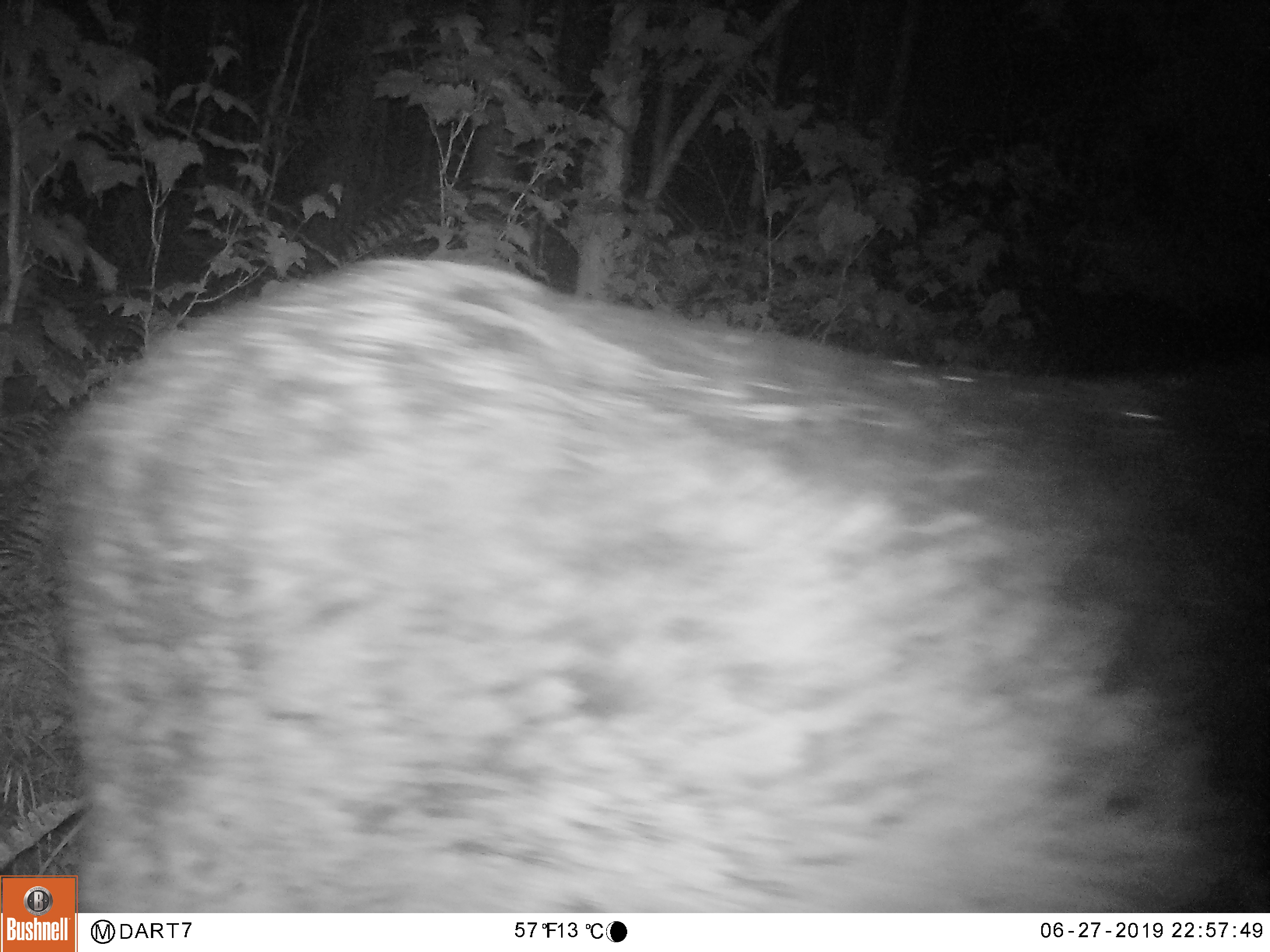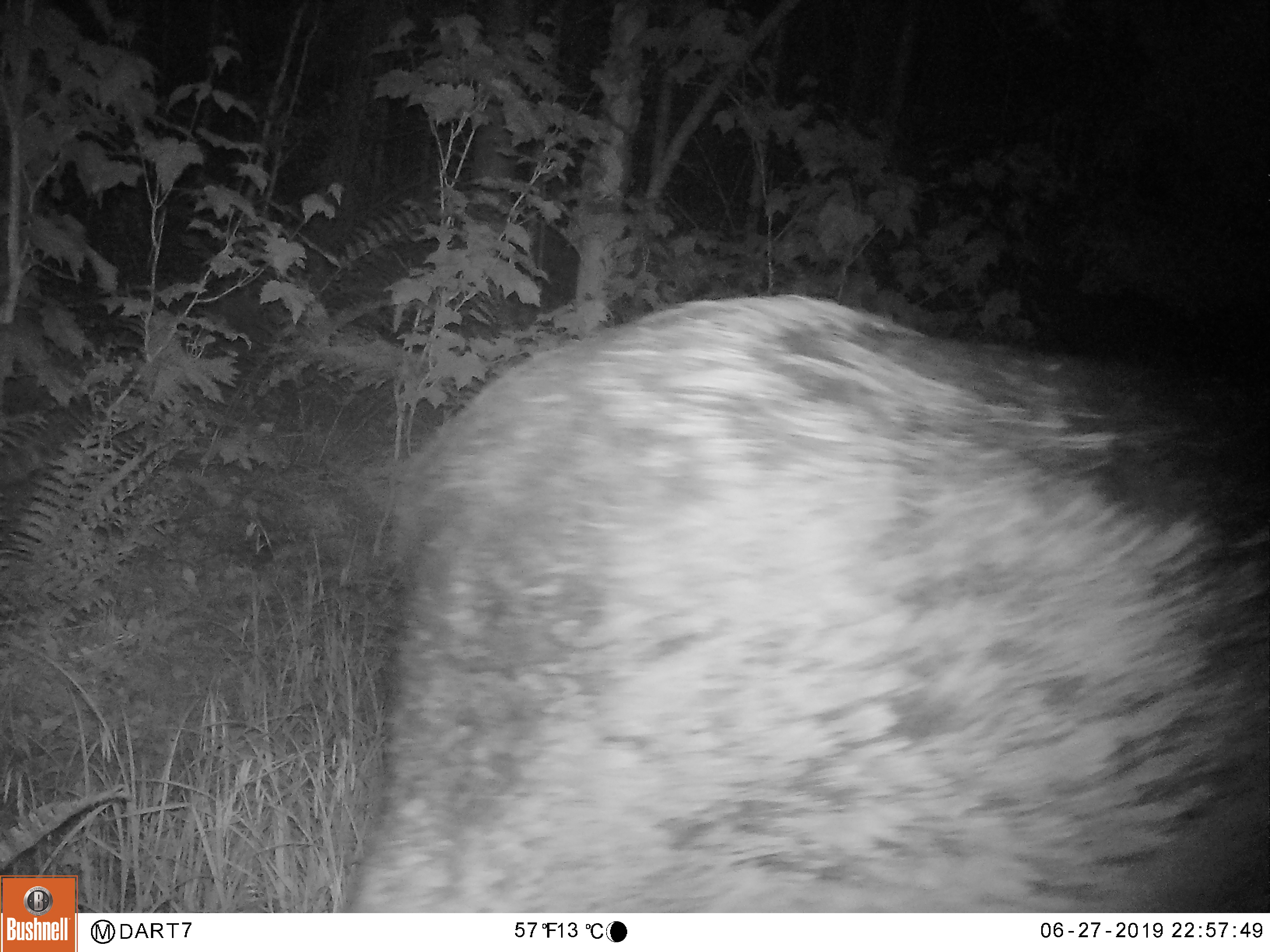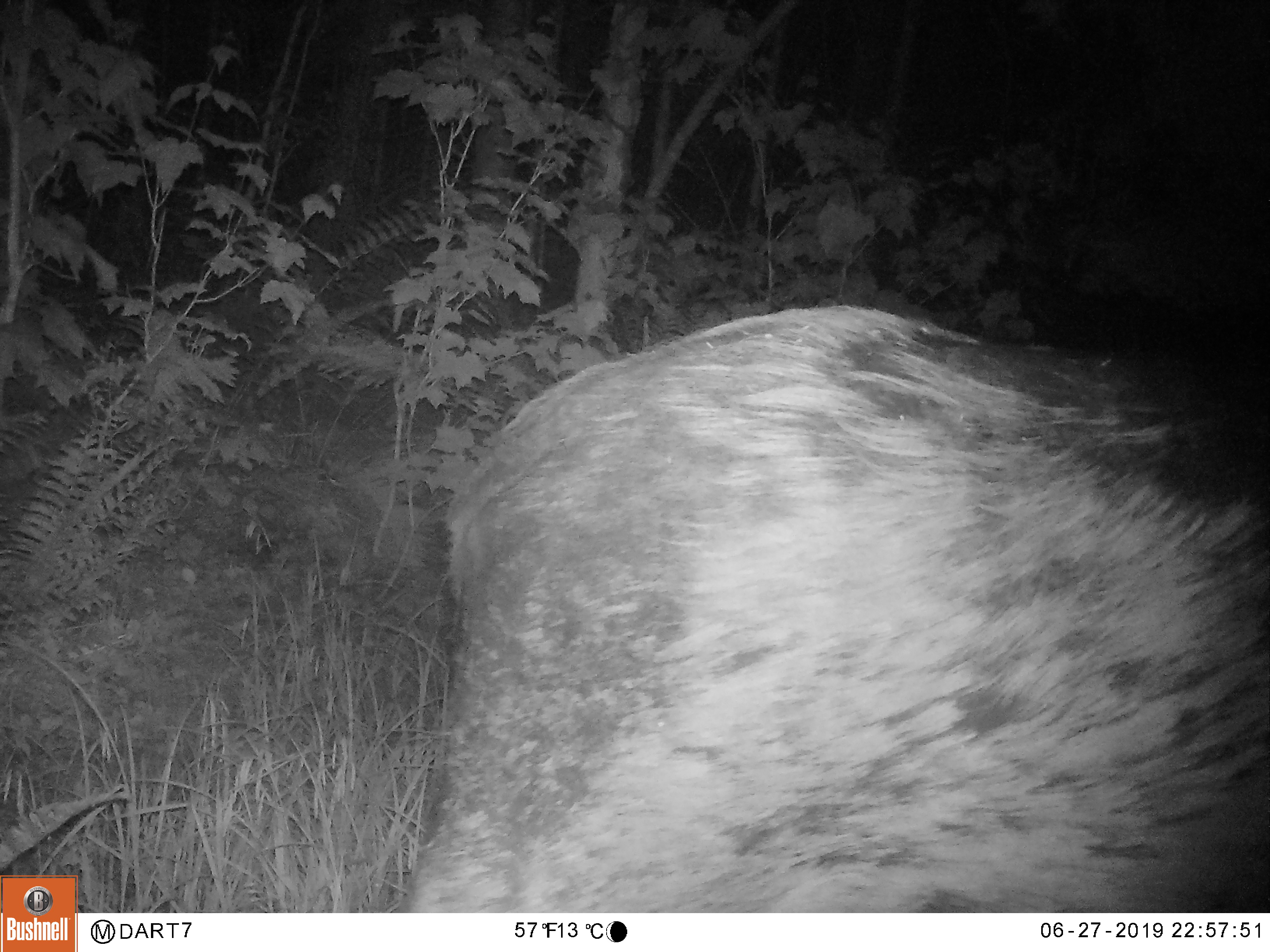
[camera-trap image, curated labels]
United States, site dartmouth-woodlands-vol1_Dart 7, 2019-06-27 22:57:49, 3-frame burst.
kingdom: Animalia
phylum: Chordata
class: Mammalia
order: Artiodactyla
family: Cervidae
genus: Alces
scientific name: Alces alces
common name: moose